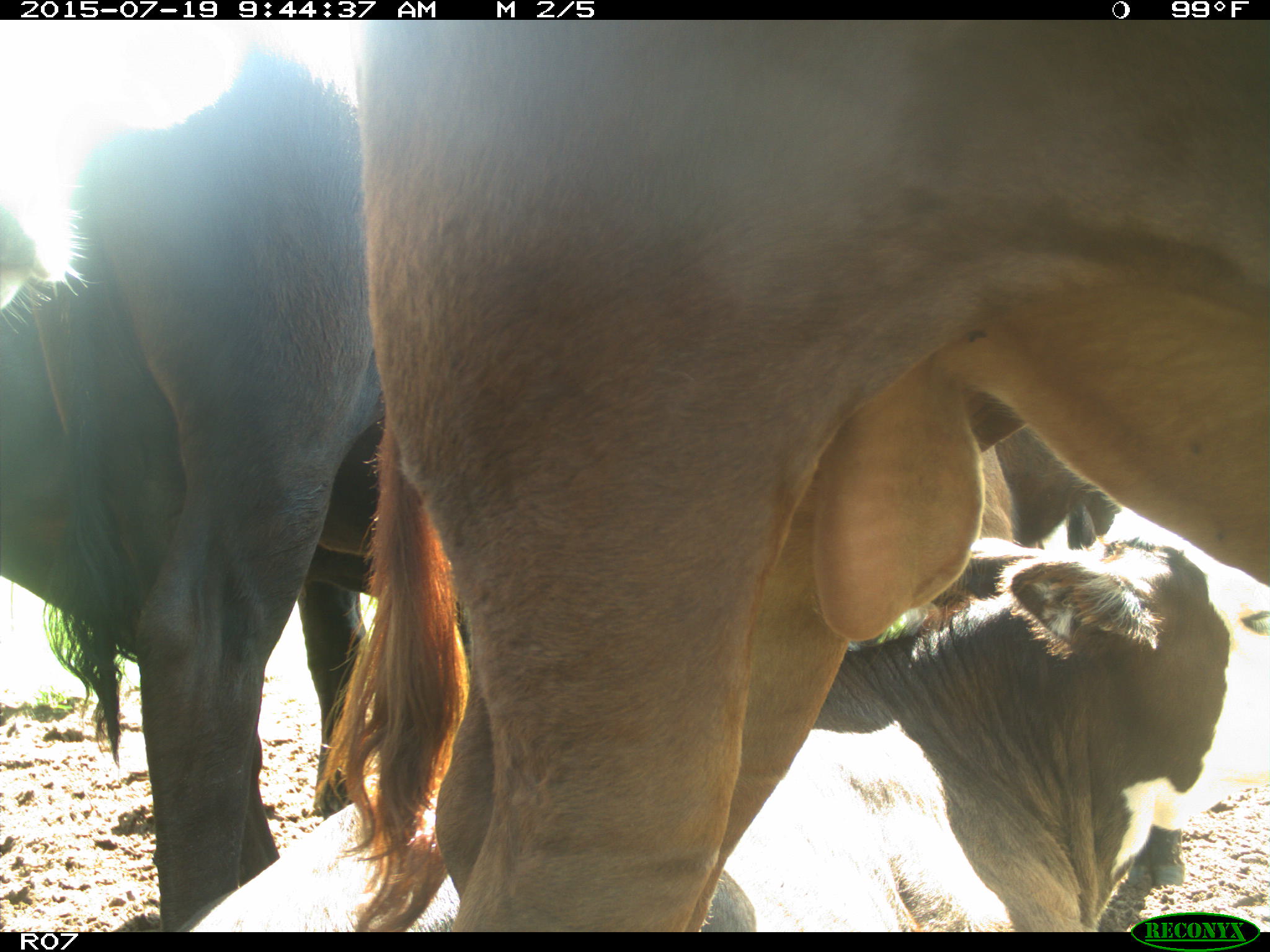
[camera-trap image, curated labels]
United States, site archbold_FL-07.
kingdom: Animalia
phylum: Chordata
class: Mammalia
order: Artiodactyla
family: Bovidae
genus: Bos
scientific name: Bos taurus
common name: domestic cow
Bos taurus (domestic cow).